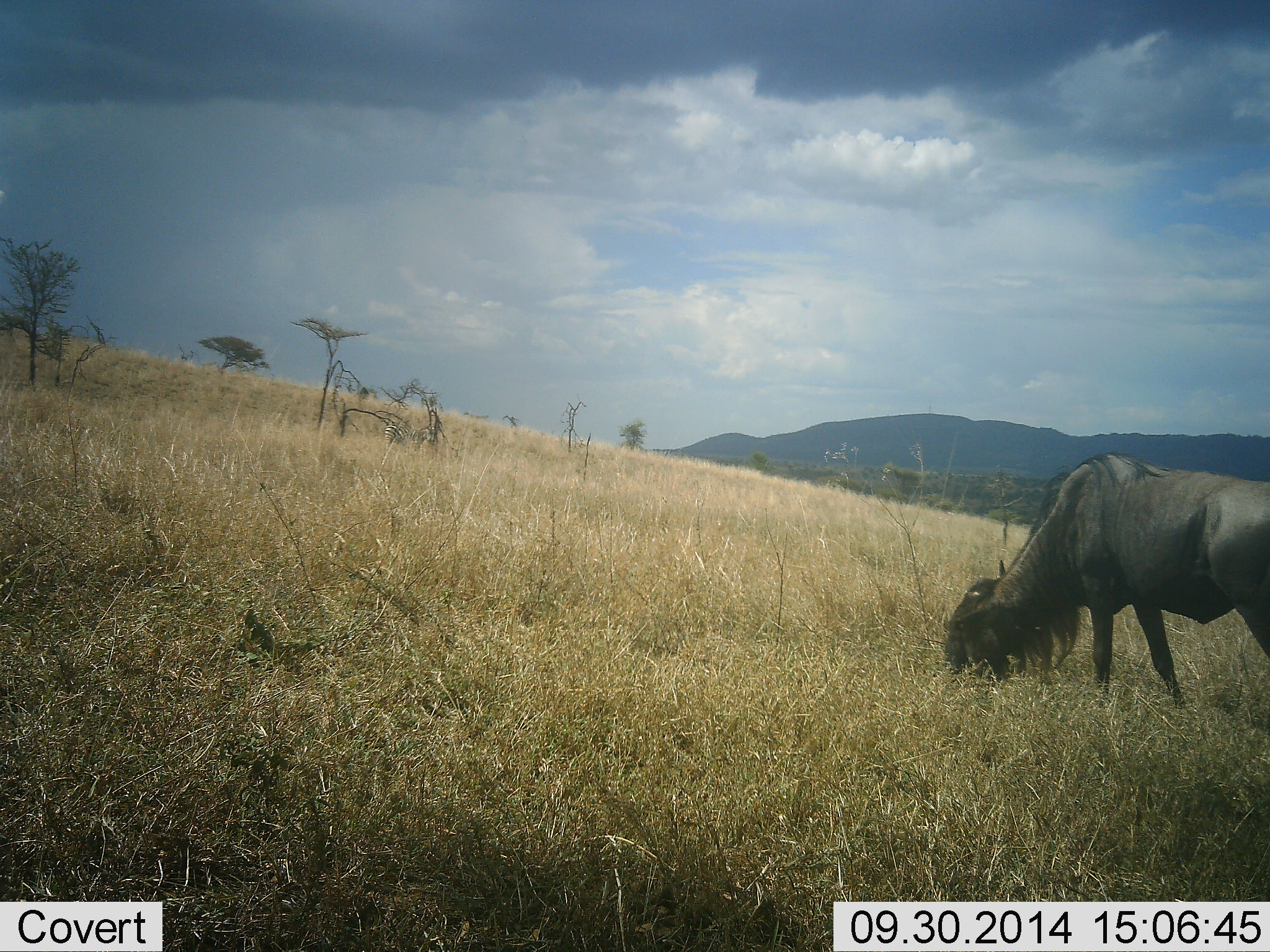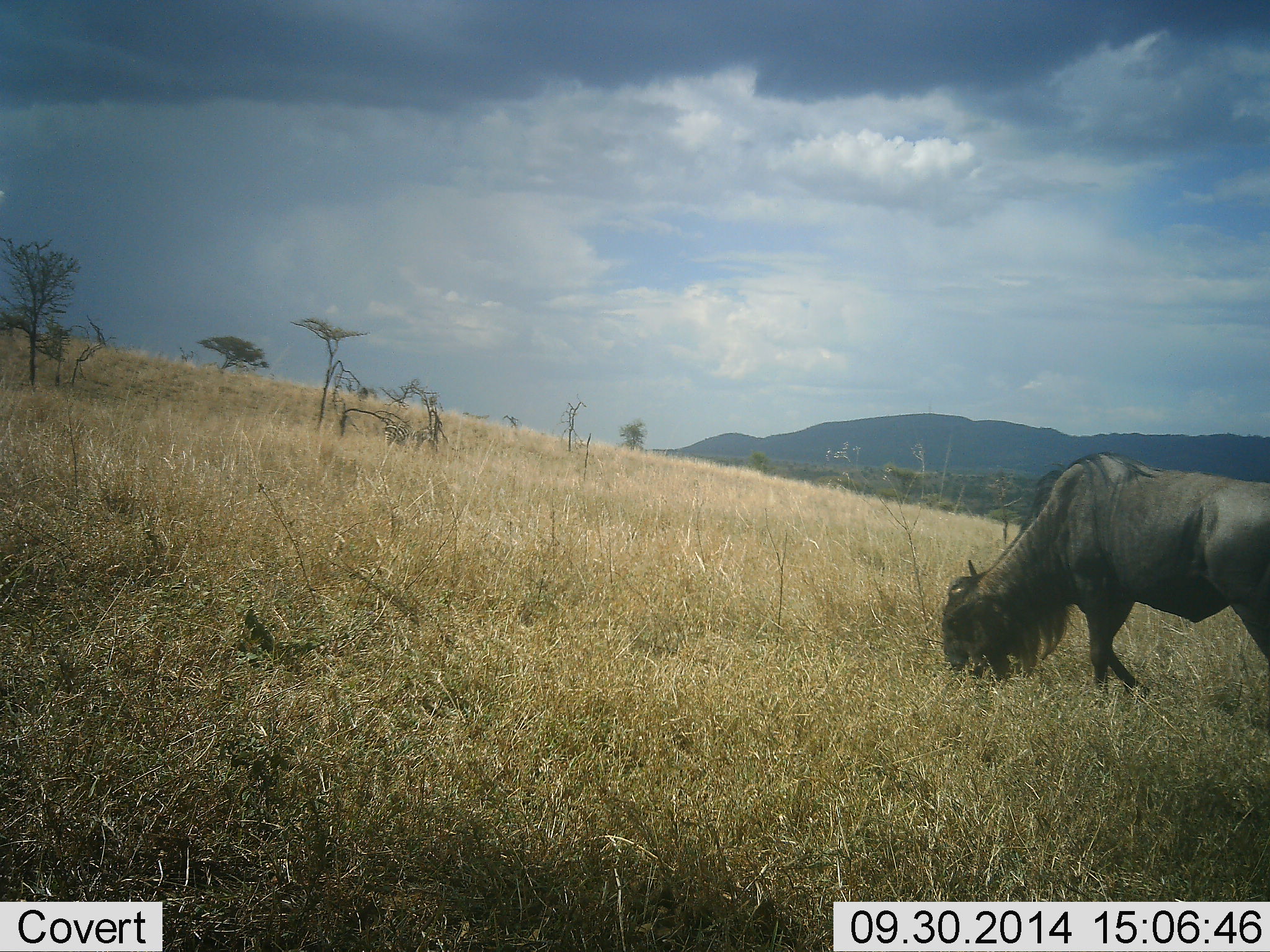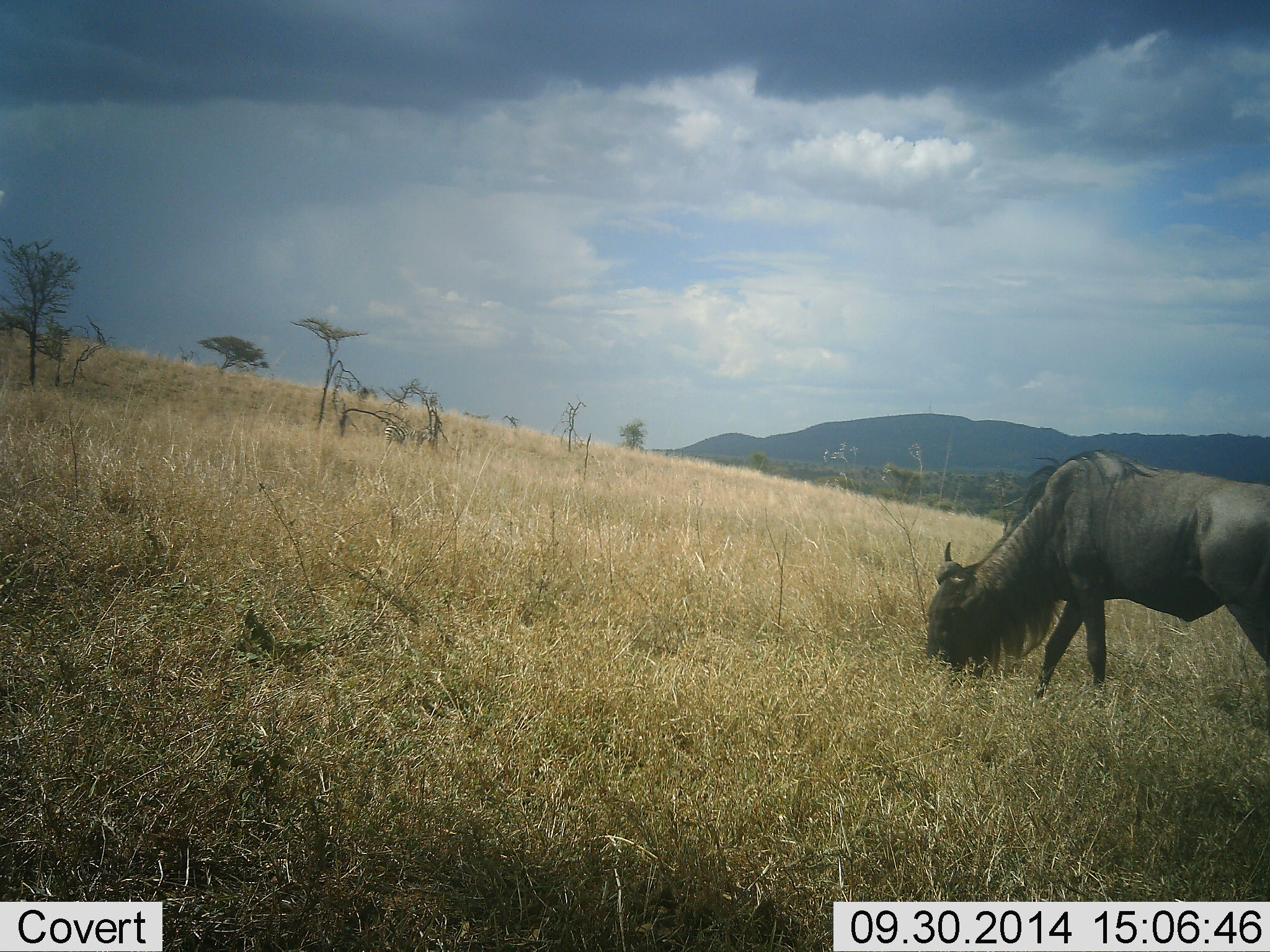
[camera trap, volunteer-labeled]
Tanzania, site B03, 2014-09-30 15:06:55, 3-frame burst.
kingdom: Animalia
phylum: Chordata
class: Mammalia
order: Artiodactyla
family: Bovidae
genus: Connochaetes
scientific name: Connochaetes taurinus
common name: blue wildebeest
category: wildebeest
Wildebeest (blue wildebeest) (Connochaetes taurinus), count 1. Behavior (volunteer vote fractions): standing 20%, resting 0%, moving 10%, interacting 0%. Young present (vote fraction): 0%. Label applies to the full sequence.